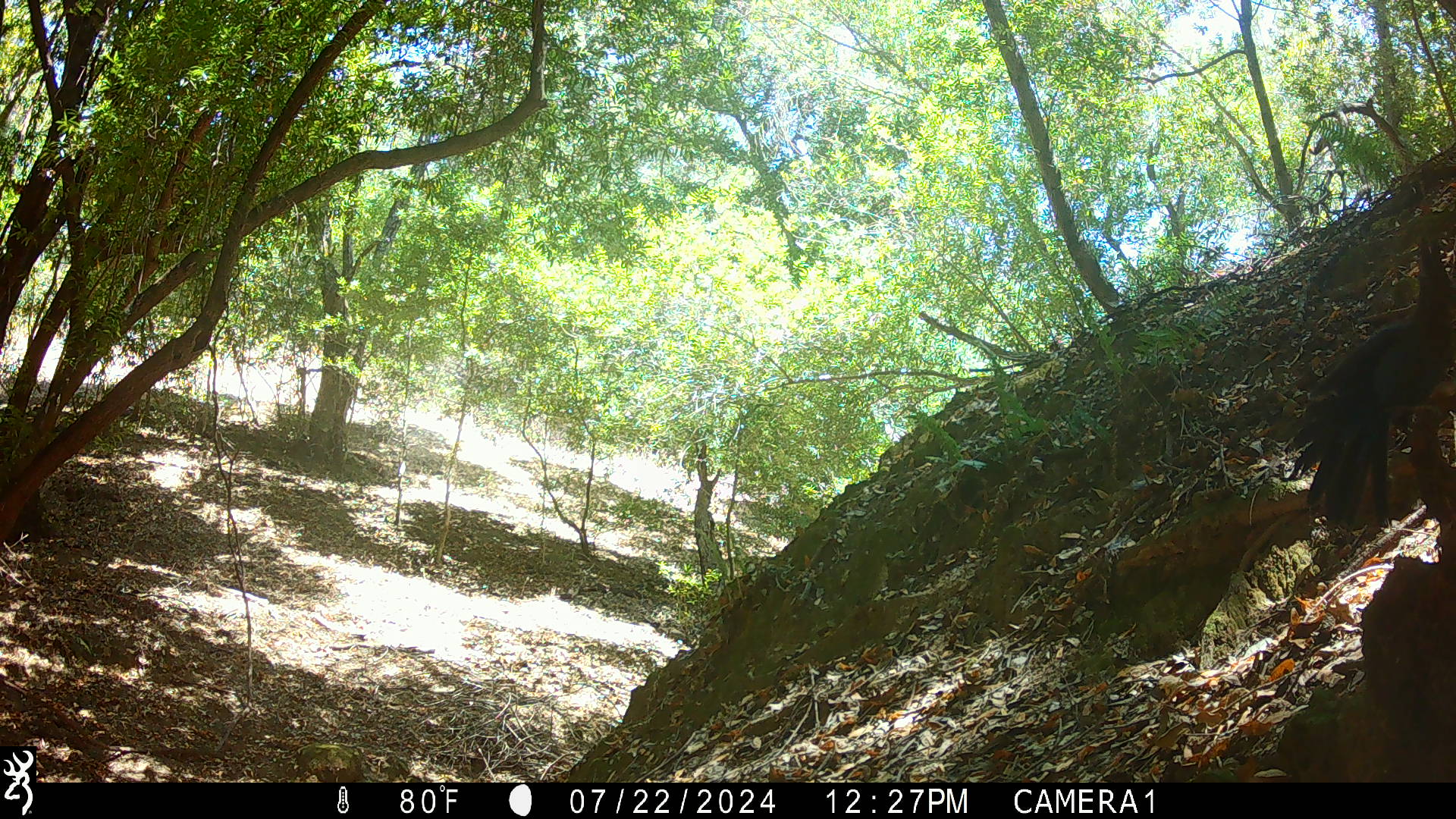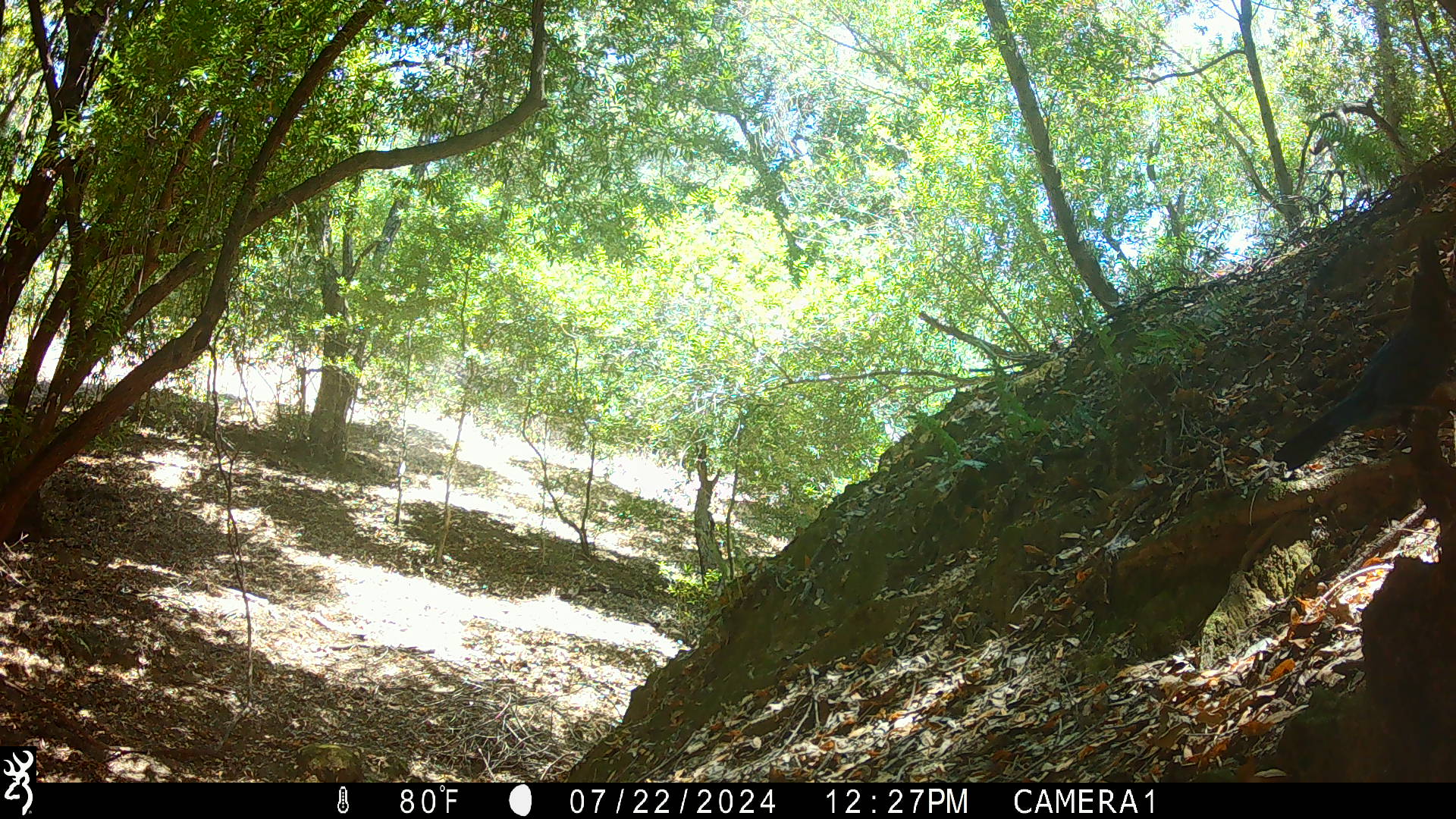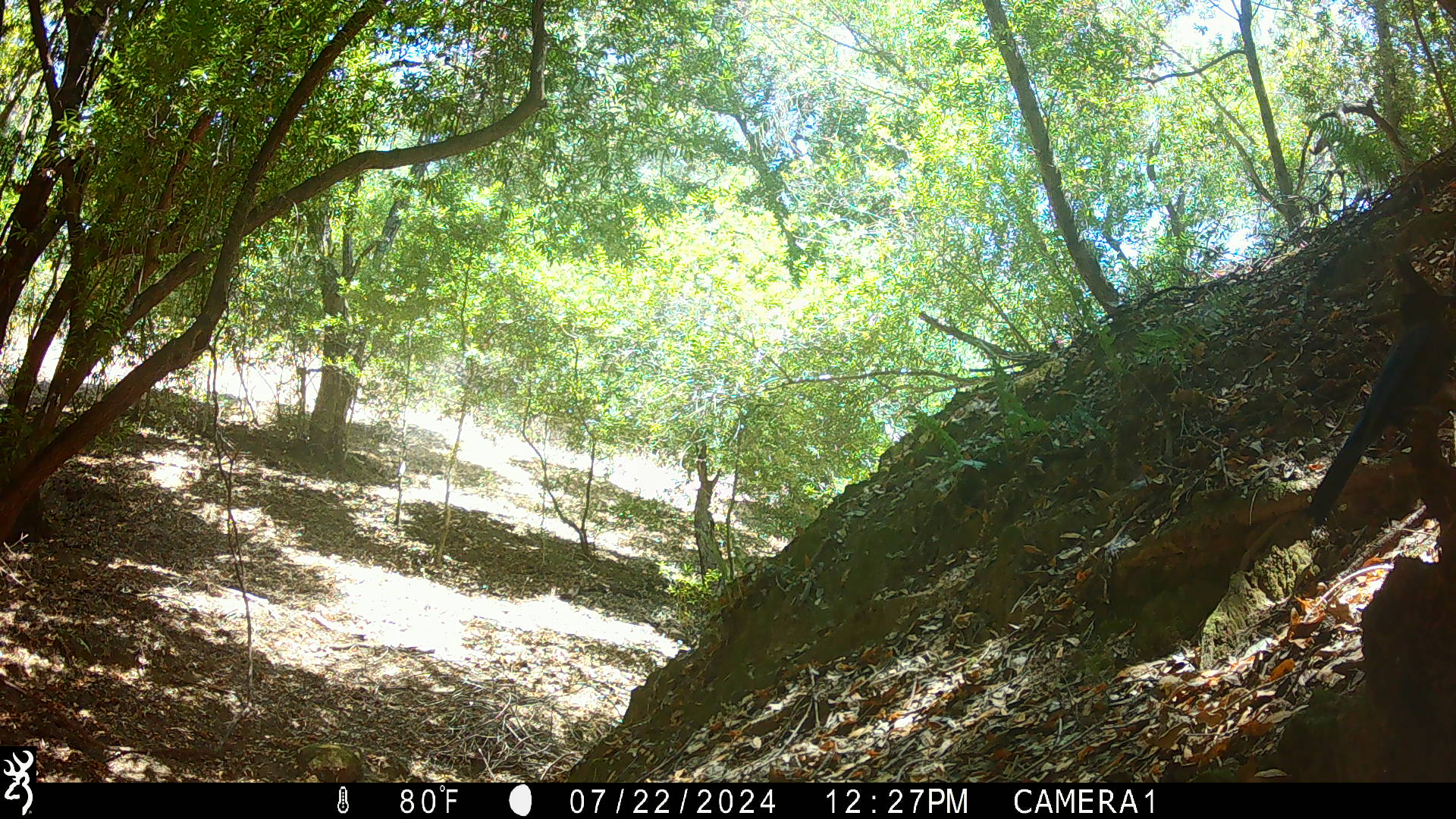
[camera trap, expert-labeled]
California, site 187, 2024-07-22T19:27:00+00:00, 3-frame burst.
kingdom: Animalia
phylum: Chordata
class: Aves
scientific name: Aves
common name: bird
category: unknown bird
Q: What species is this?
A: Unknown bird (bird) (Aves).